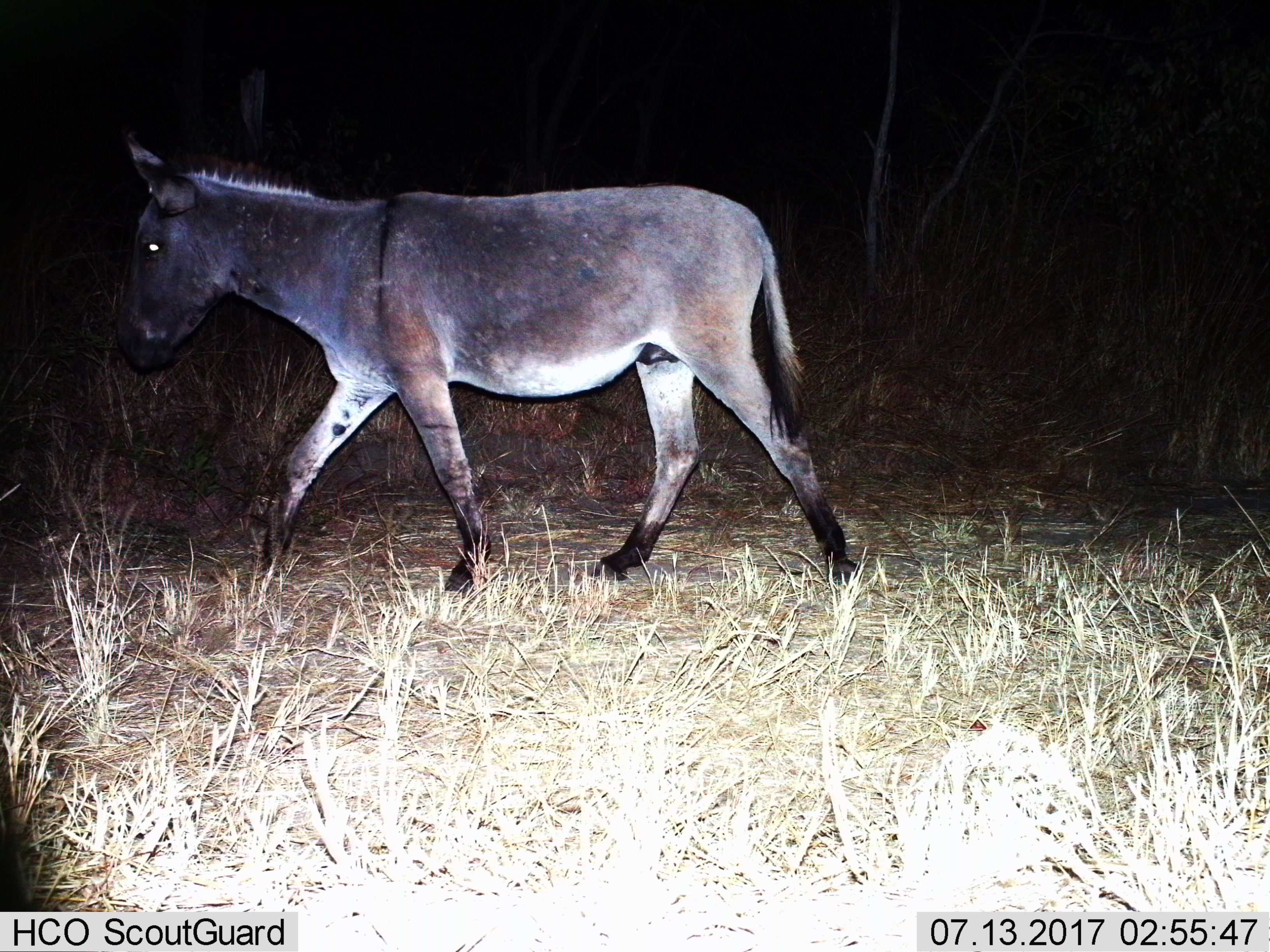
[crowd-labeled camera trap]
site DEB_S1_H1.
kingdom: Animalia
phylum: Chordata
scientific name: Vertebrata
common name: domestic animal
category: domesticanimal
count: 1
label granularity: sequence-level